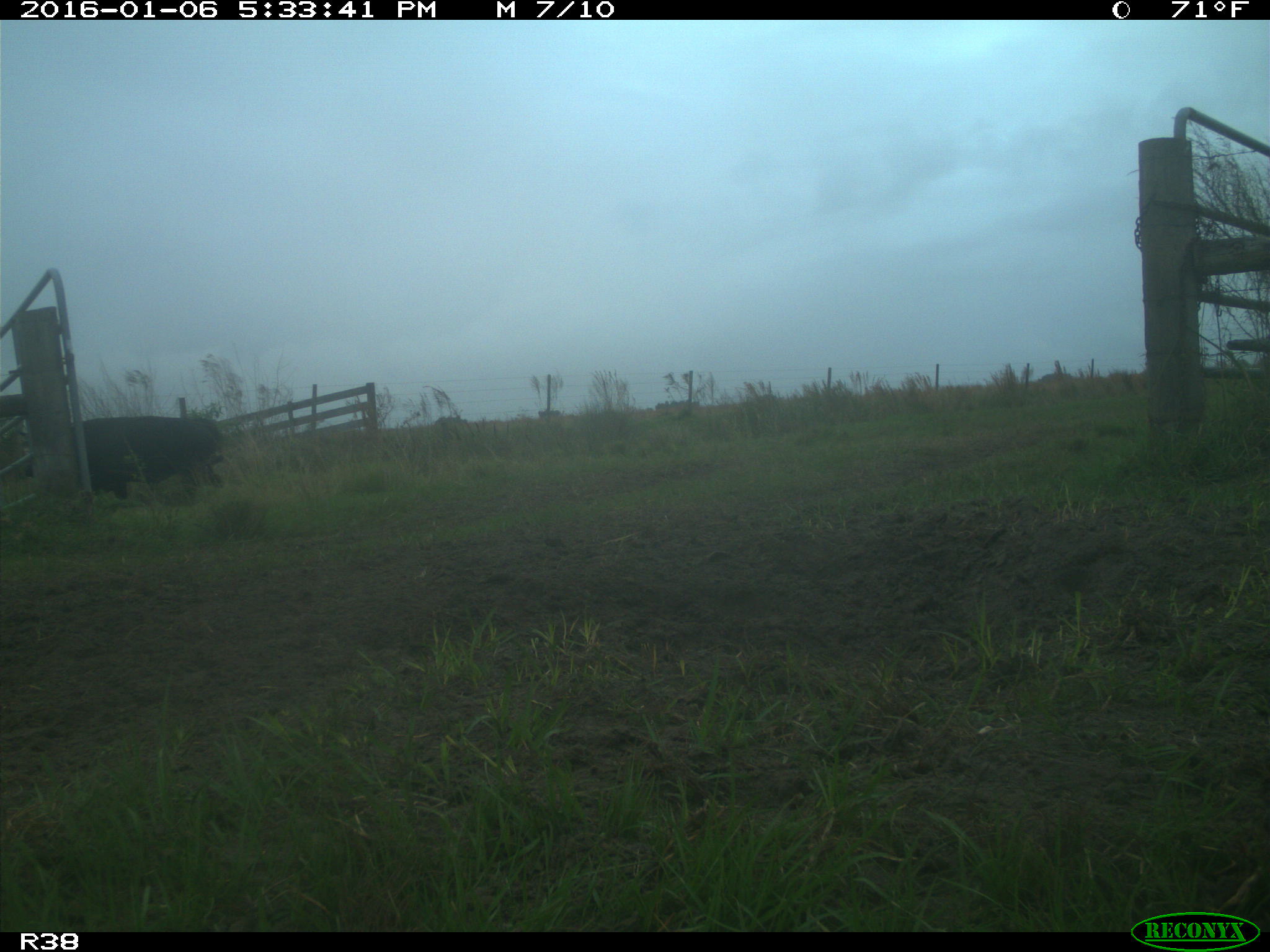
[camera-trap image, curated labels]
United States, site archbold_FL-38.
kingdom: Animalia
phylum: Chordata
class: Mammalia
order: Artiodactyla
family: Bovidae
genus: Bos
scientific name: Bos taurus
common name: domestic cow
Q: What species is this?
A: Bos taurus (domestic cow).